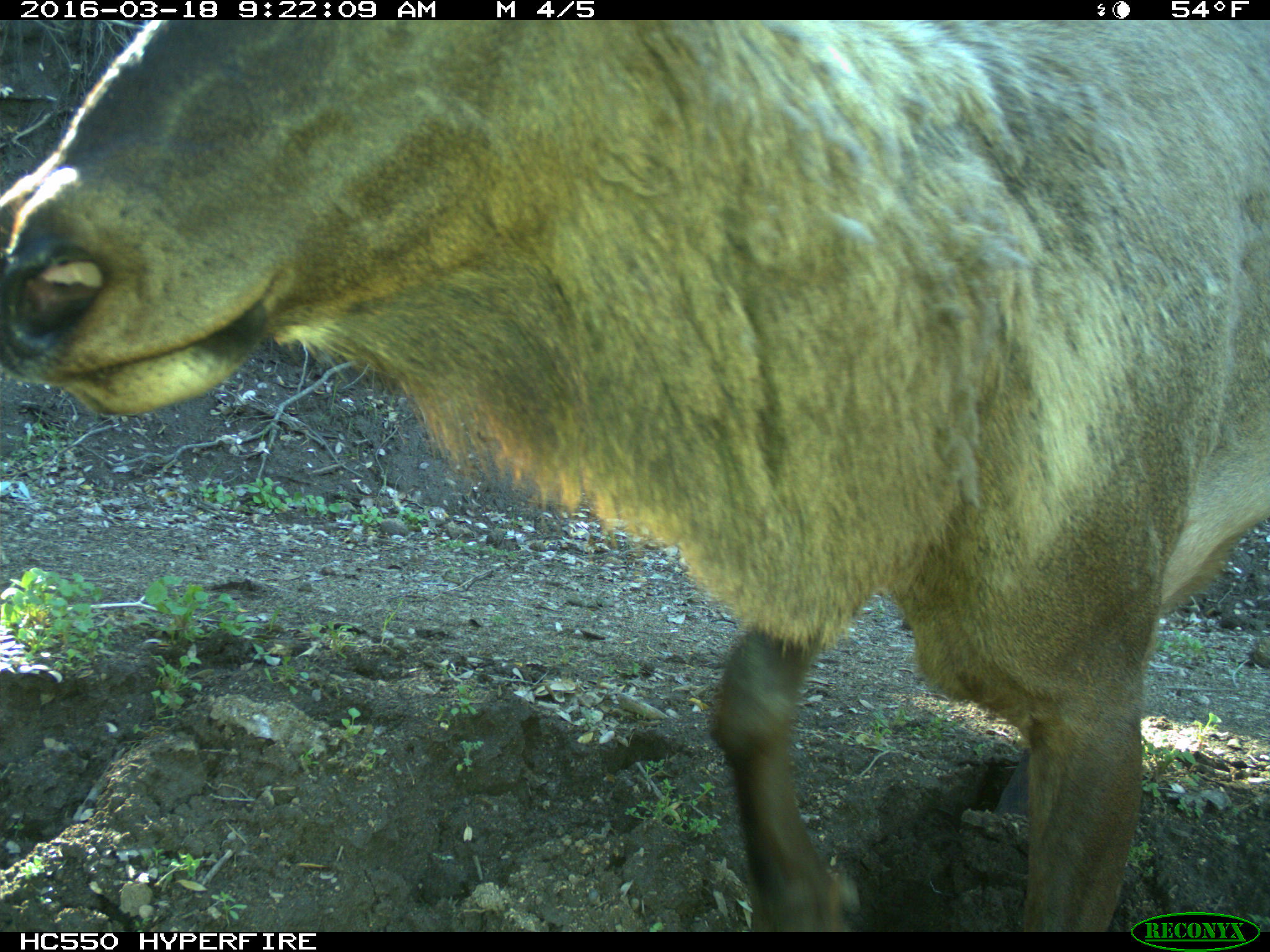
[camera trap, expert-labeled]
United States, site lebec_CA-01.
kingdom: Animalia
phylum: Chordata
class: Mammalia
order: Artiodactyla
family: Cervidae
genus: Cervus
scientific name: Cervus canadensis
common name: elk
Cervus canadensis (elk).